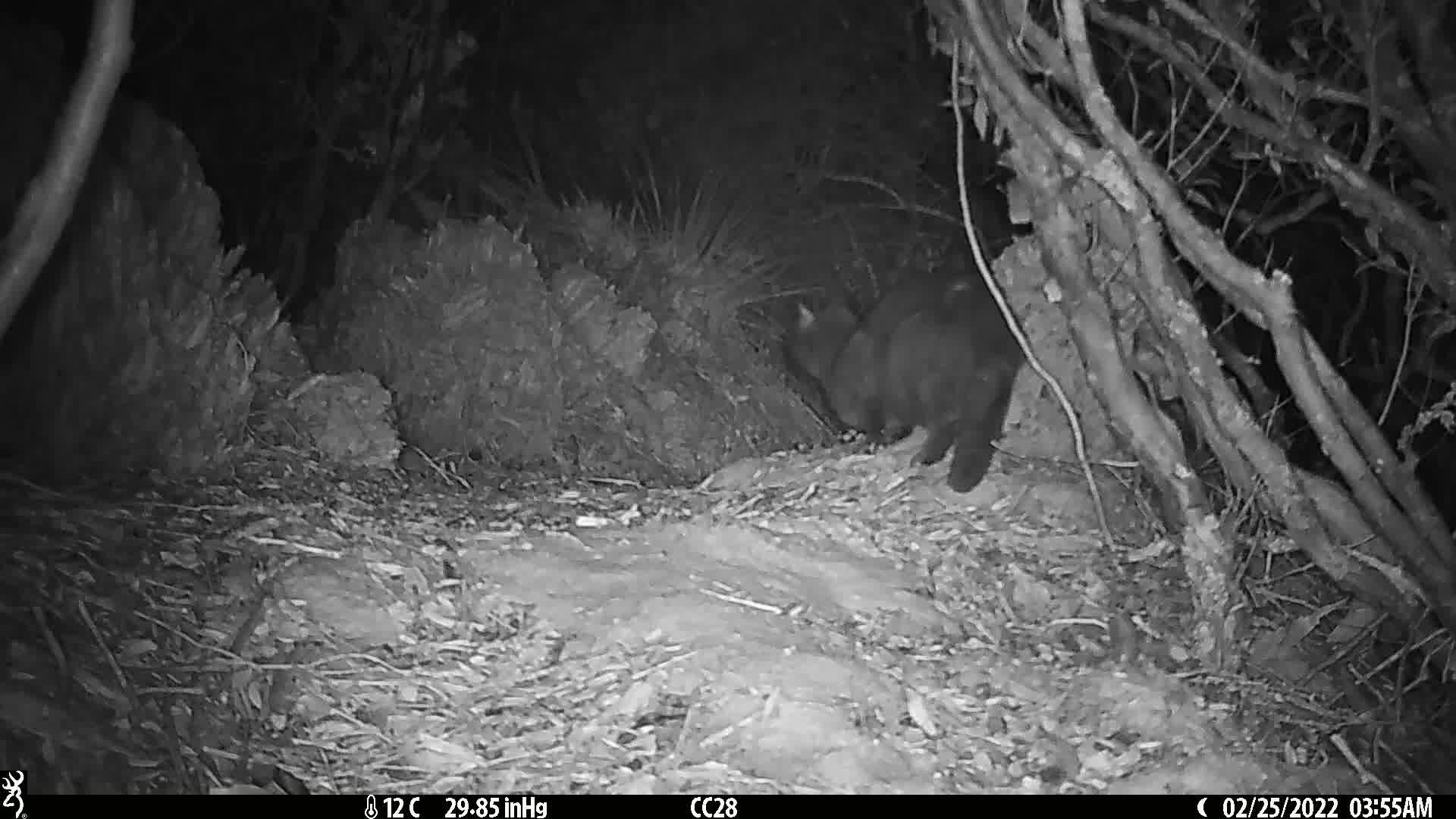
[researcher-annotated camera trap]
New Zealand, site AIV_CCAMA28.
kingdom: Animalia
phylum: Chordata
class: Mammalia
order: Carnivora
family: Felidae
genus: Felis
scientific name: Felis catus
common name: domestic cat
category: cat